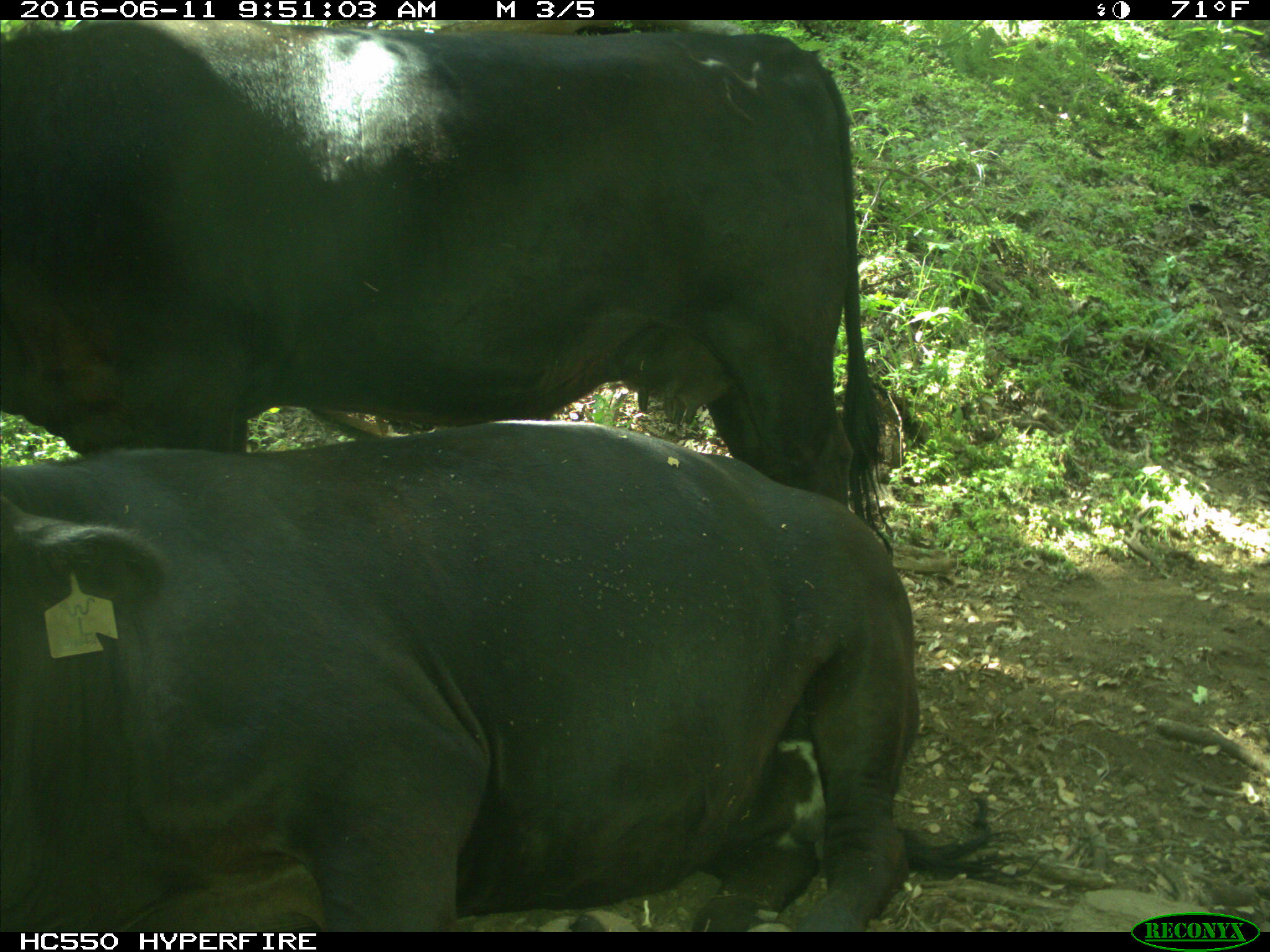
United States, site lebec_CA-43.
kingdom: Animalia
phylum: Chordata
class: Mammalia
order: Artiodactyla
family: Bovidae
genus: Bos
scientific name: Bos taurus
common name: domestic cow